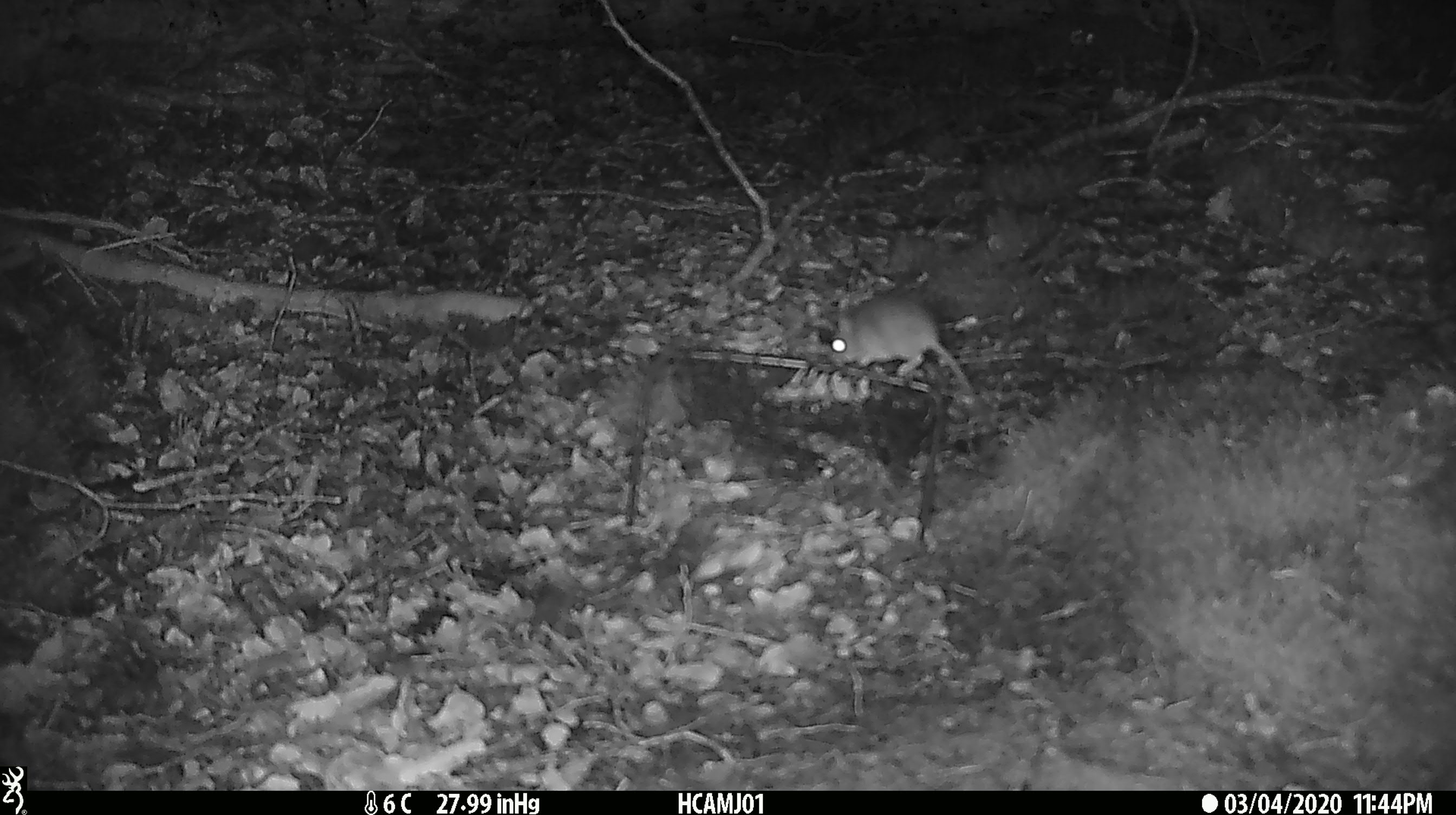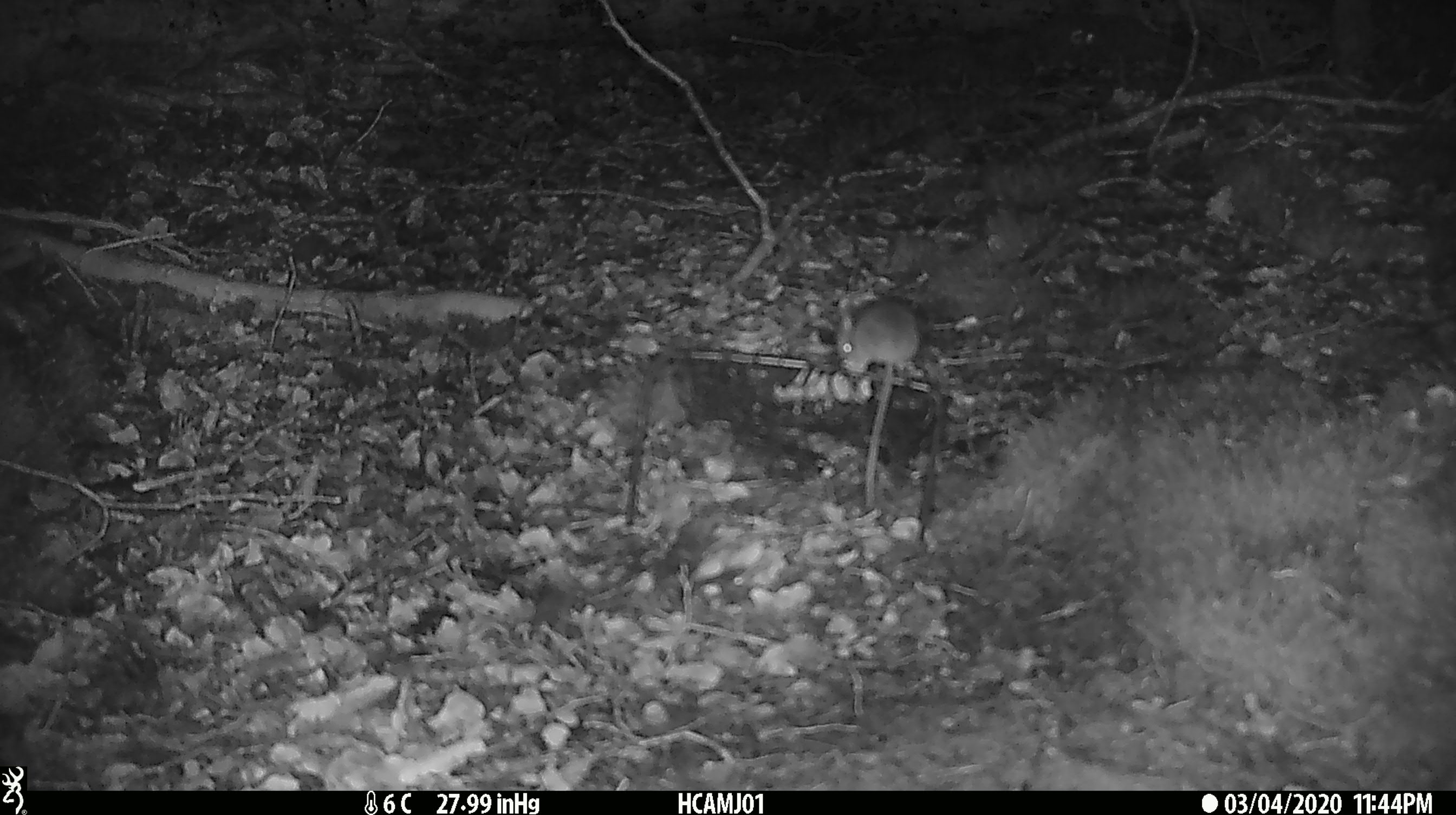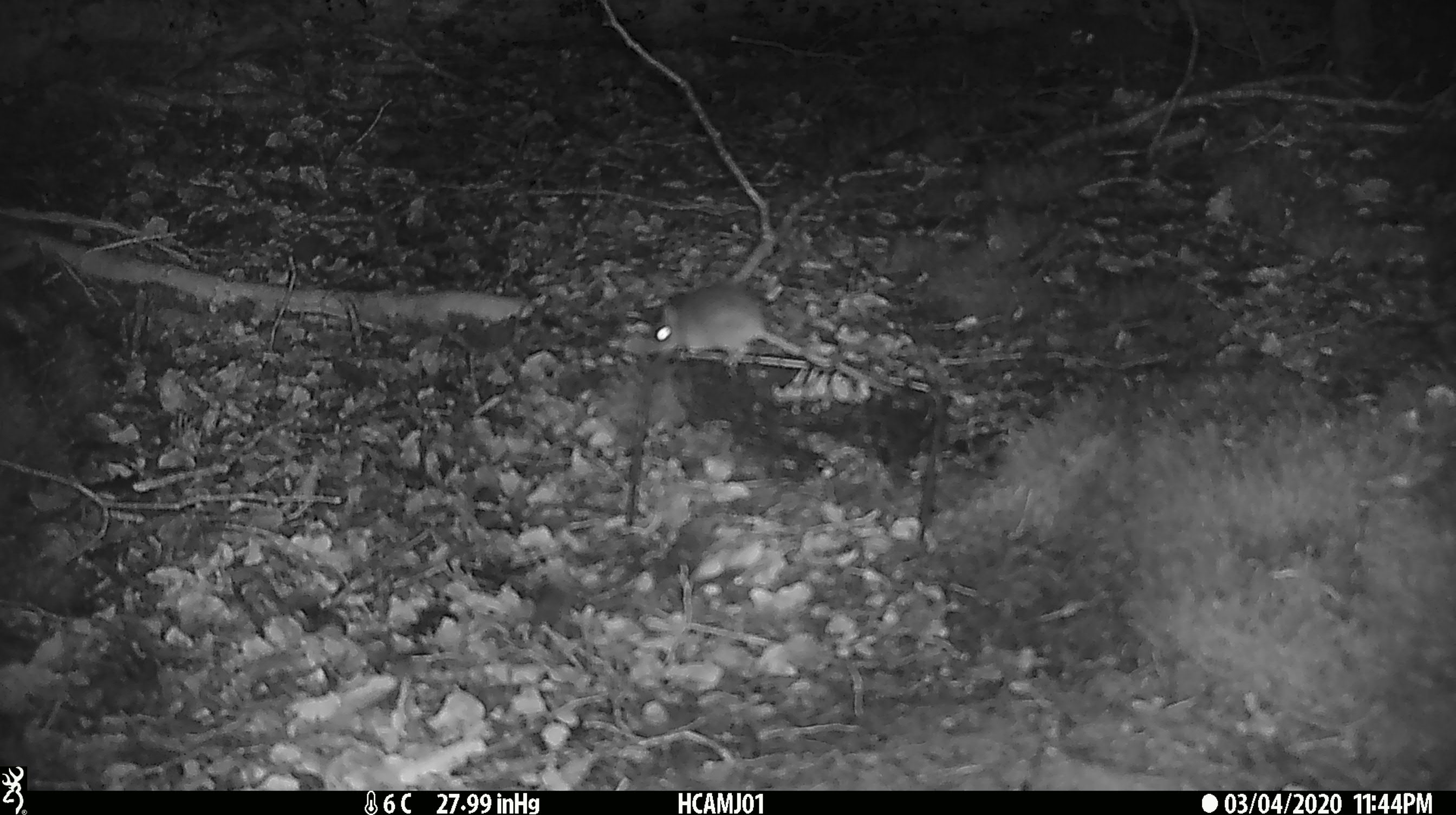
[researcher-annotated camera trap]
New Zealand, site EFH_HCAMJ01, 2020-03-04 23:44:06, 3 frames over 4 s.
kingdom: Animalia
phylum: Chordata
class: Mammalia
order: Rodentia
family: Muridae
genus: Mus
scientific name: Mus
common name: mouse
Mouse (Mus).